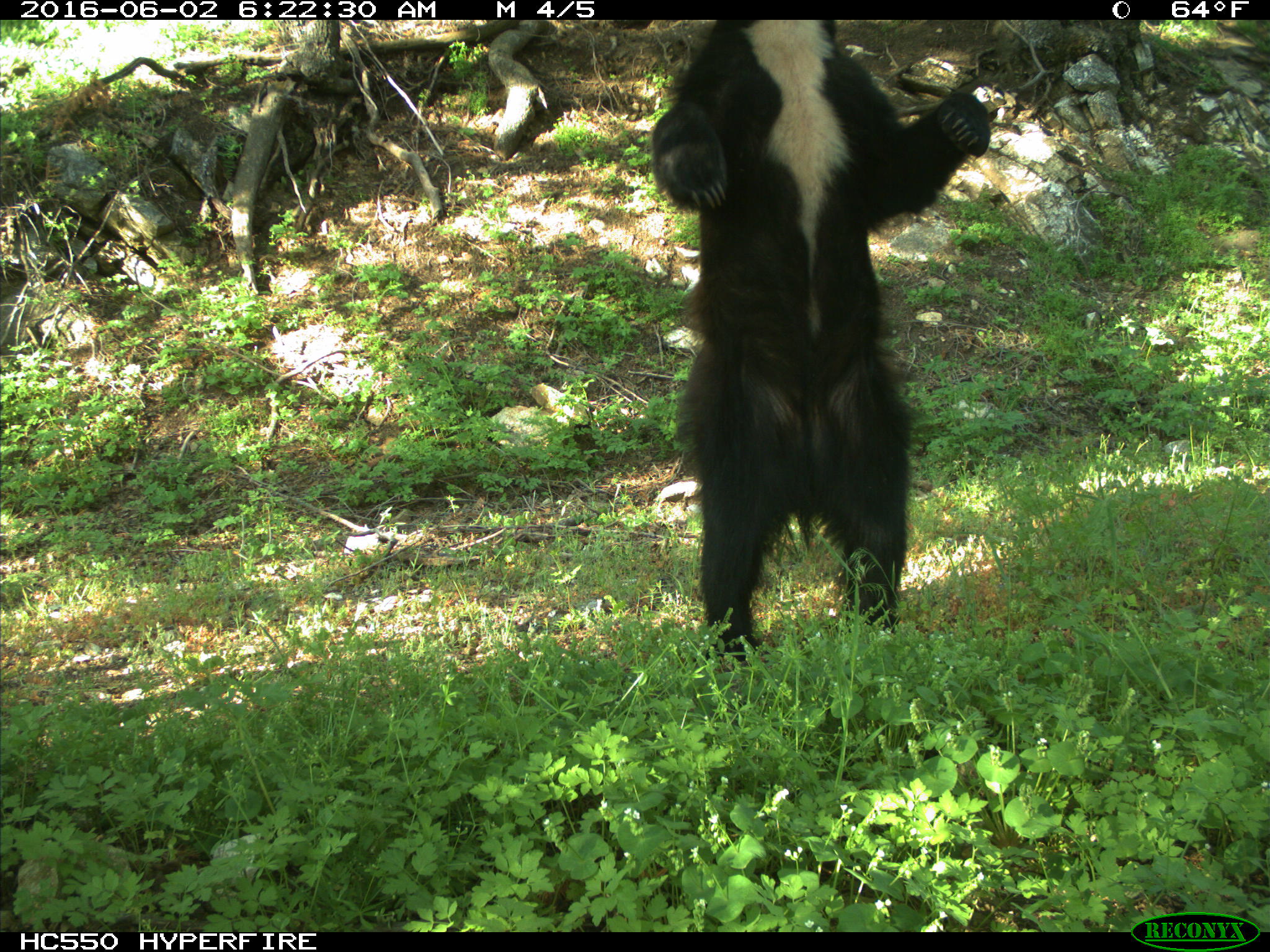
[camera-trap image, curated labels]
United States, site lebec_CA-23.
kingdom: Animalia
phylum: Chordata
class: Mammalia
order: Carnivora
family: Ursidae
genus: Ursus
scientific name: Ursus americanus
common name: american black bear